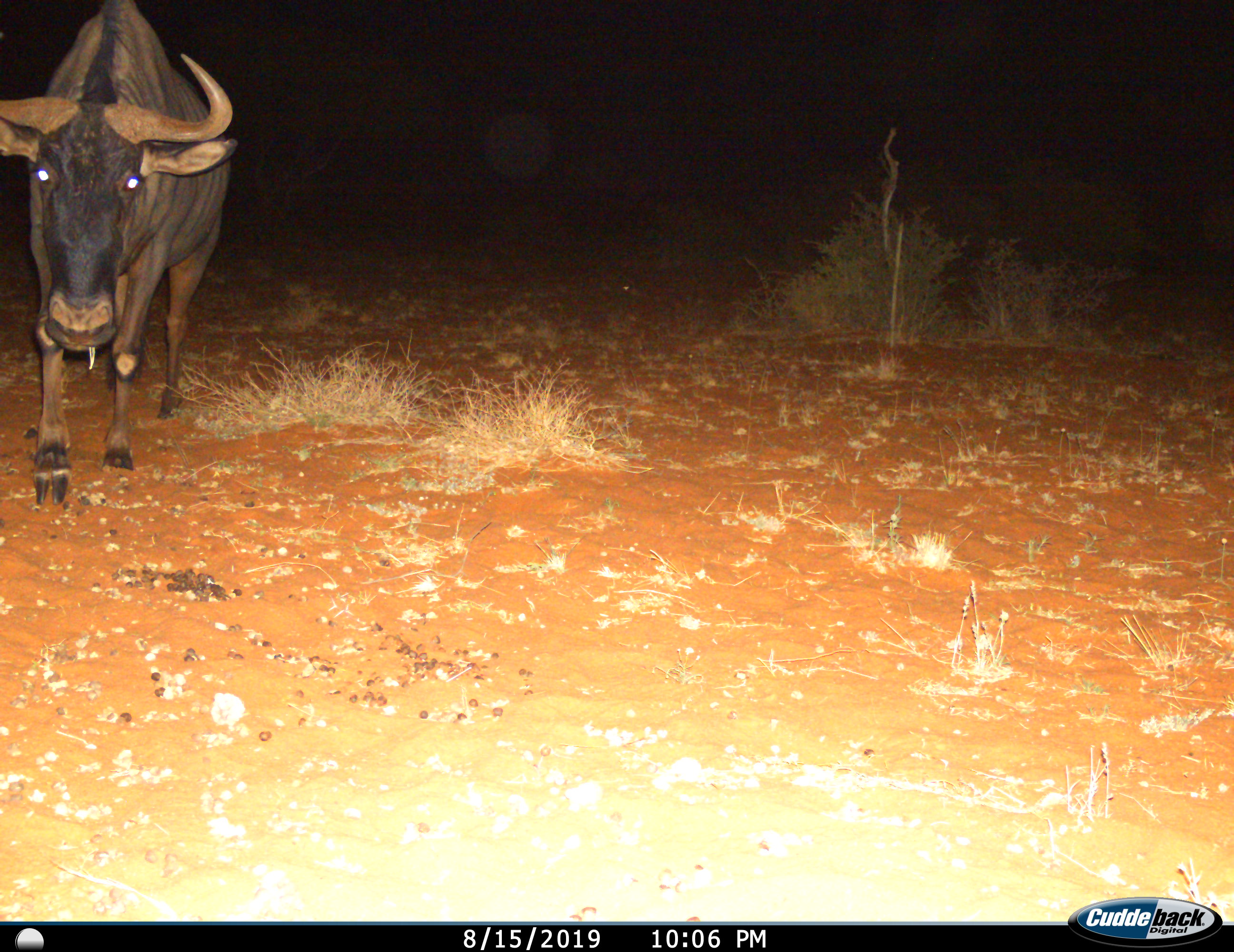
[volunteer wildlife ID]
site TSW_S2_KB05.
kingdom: Animalia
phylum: Chordata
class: Mammalia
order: Artiodactyla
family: Bovidae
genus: Connochaetes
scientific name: Connochaetes taurinus taurinus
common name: blue wildebeest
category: wildebeestblue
Wildebeestblue (blue wildebeest) (Connochaetes taurinus taurinus), count 1. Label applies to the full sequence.